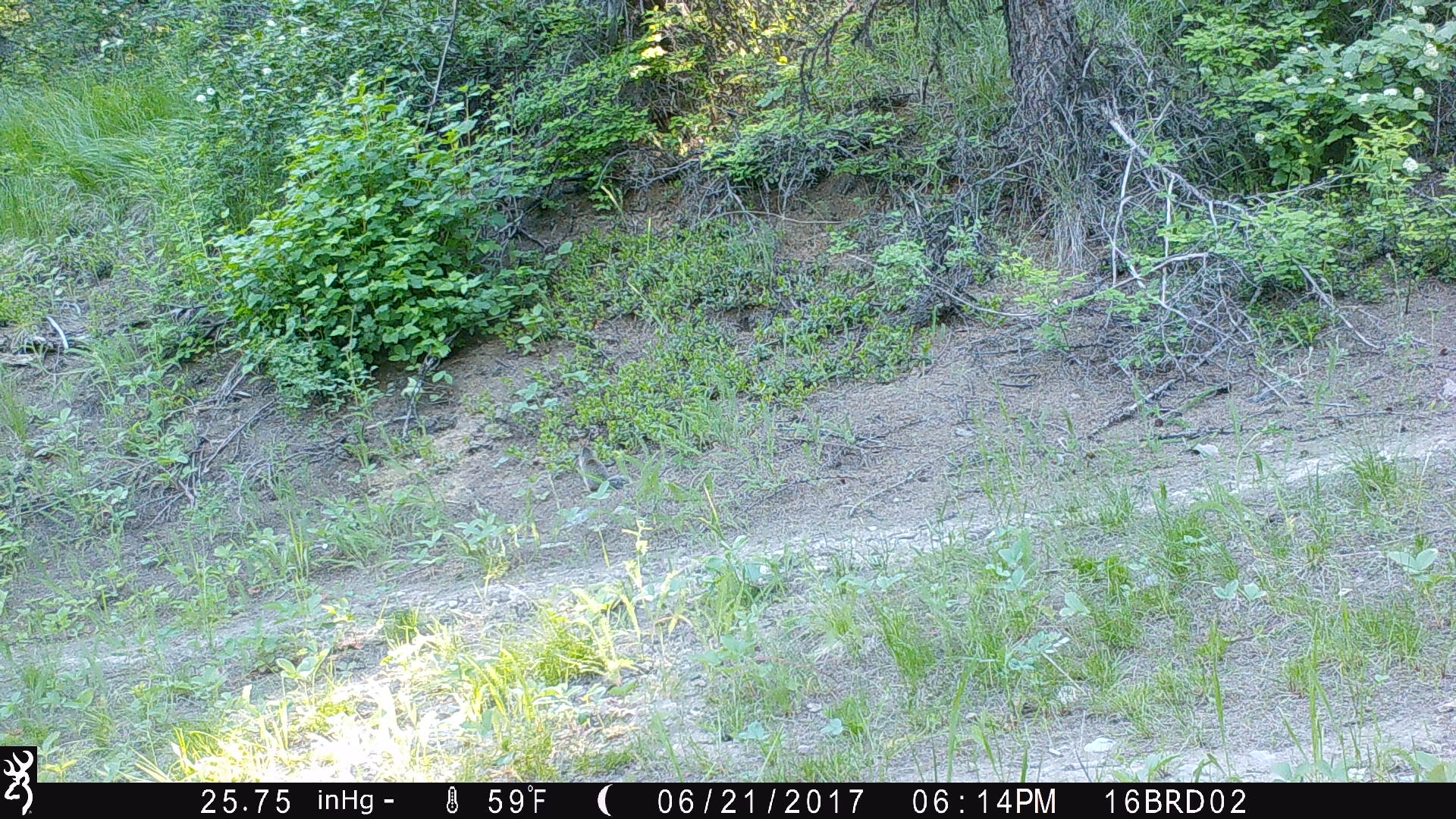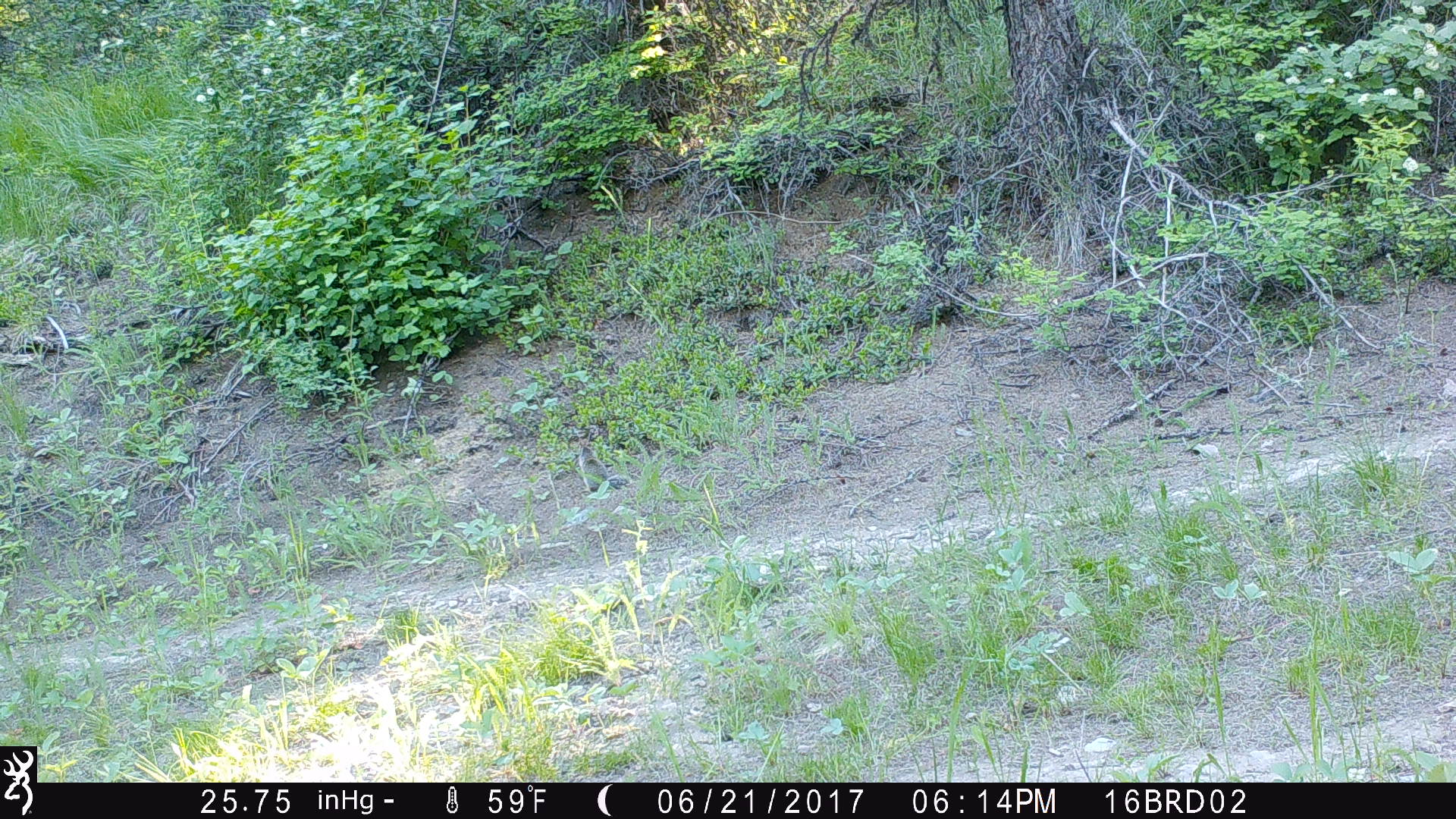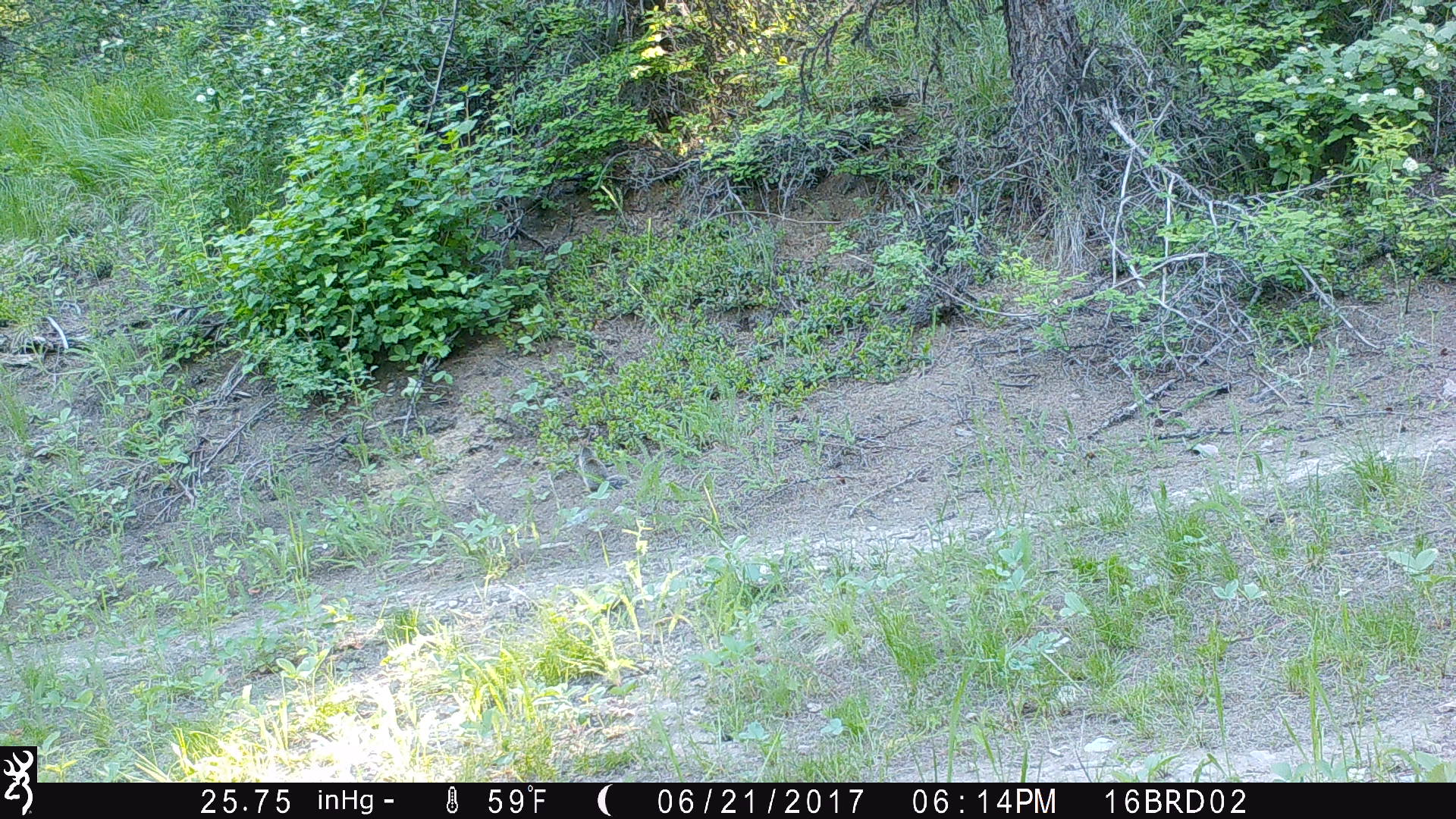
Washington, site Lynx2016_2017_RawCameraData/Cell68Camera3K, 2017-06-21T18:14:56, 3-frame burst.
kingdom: Animalia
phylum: Chordata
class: Mammalia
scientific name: Mammalia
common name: small mammal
Small mammal (Mammalia). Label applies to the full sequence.